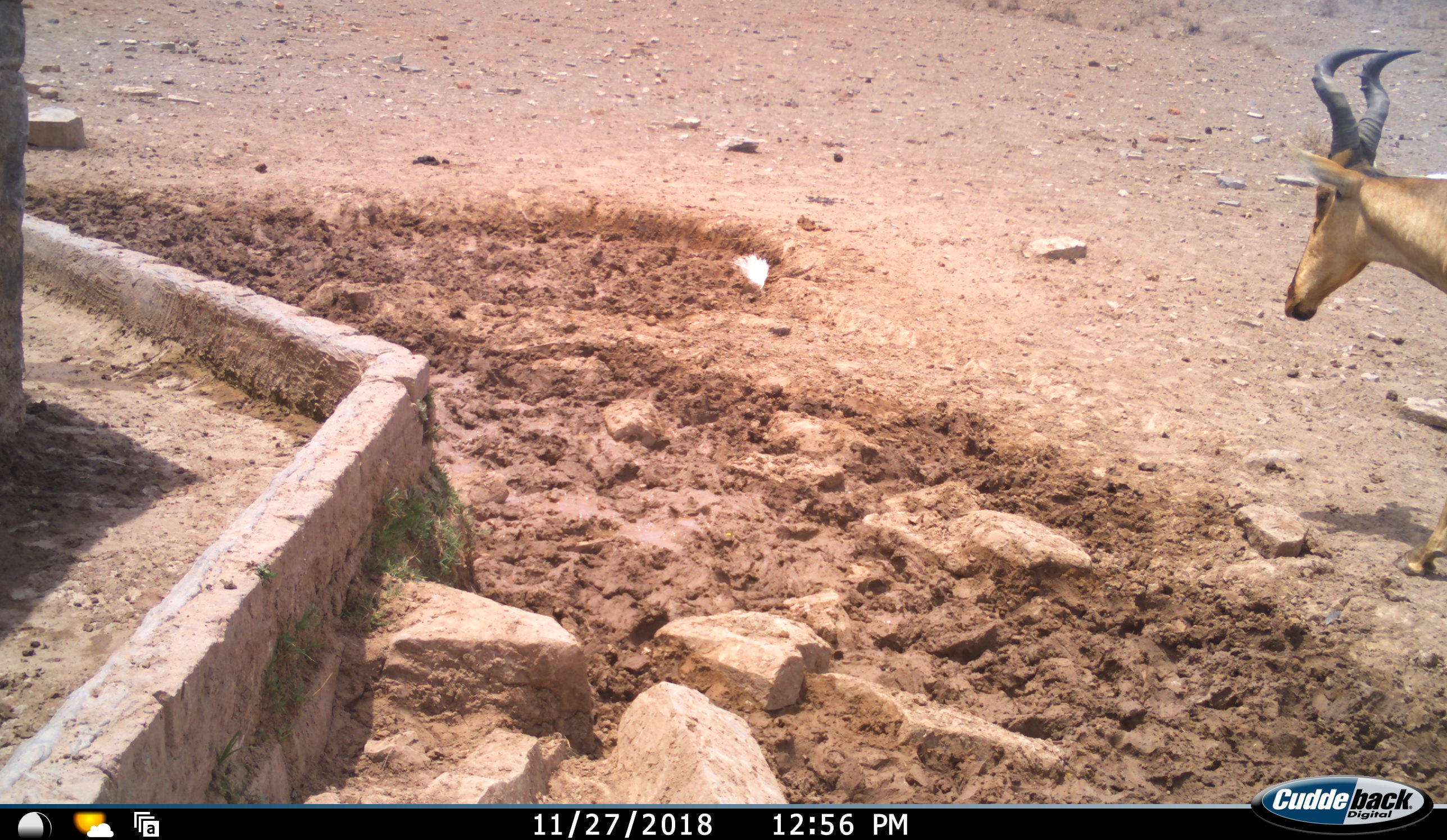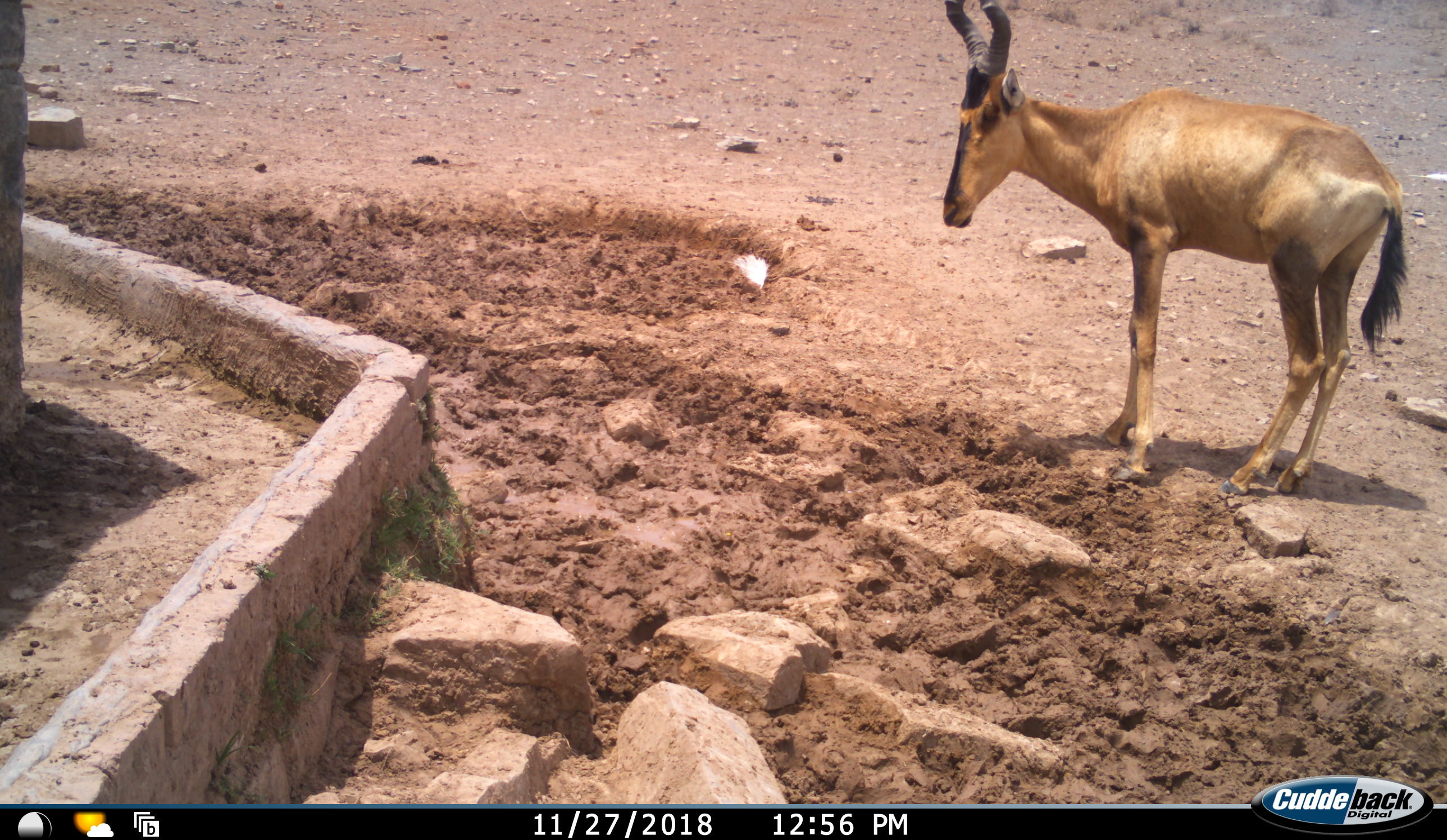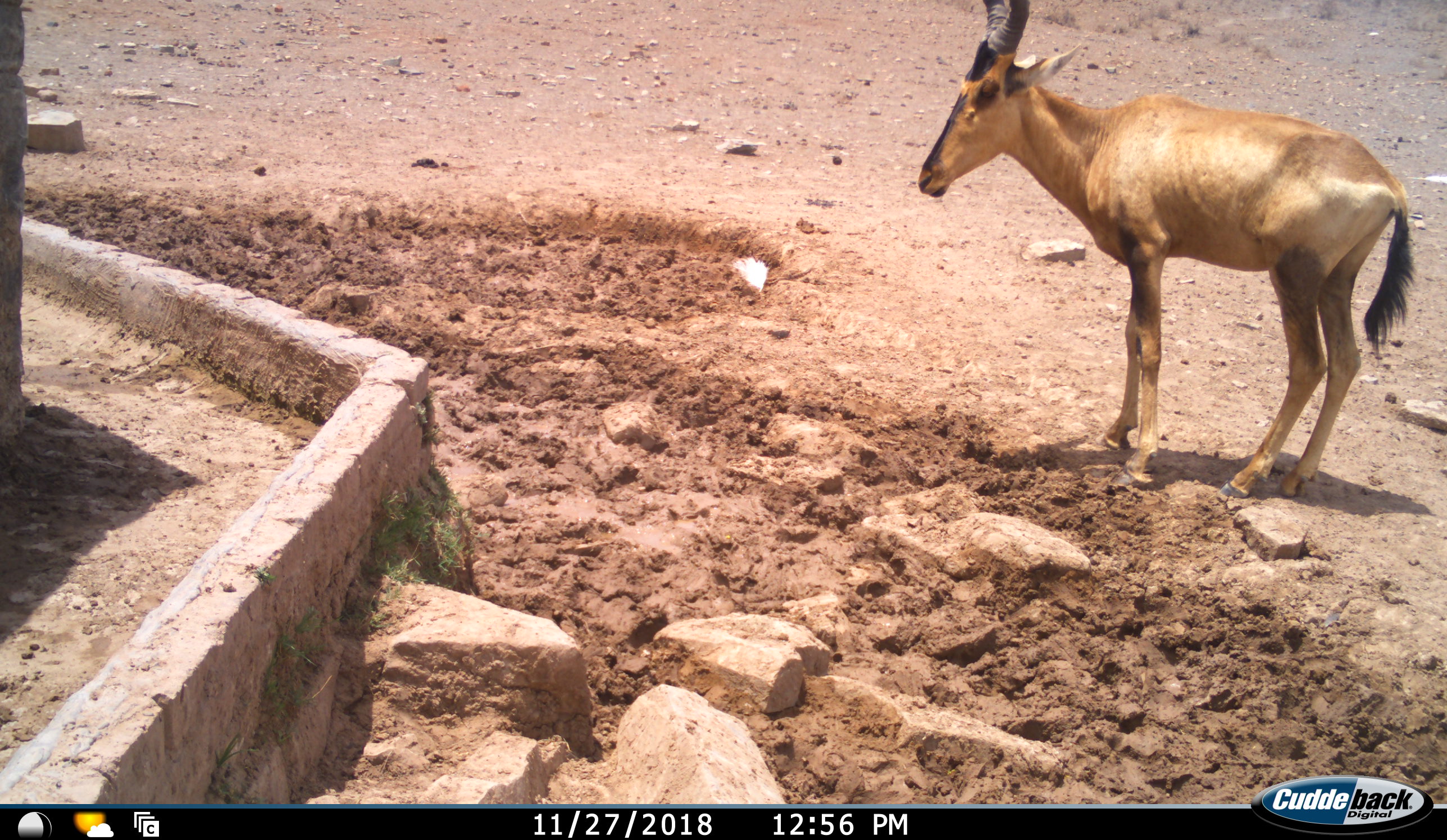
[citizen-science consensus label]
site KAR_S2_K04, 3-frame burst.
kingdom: Animalia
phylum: Chordata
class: Mammalia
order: Artiodactyla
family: Bovidae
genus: Alcelaphus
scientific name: Alcelaphus buselaphus caama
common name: red hartebeest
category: hartebeestred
Hartebeestred (red hartebeest) (Alcelaphus buselaphus caama), count 1. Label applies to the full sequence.